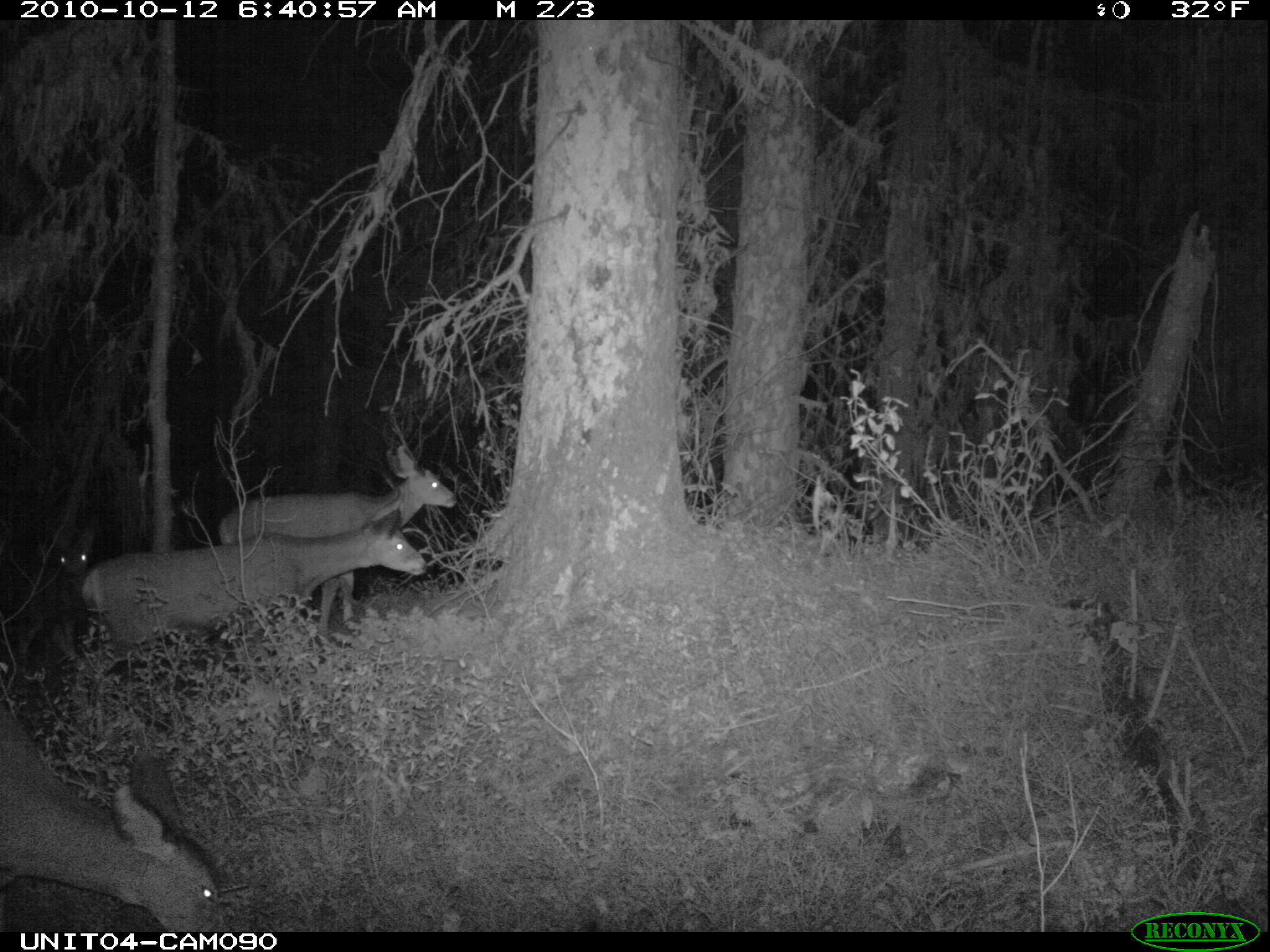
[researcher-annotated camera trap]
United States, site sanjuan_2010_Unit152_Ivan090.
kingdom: Animalia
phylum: Chordata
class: Mammalia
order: Artiodactyla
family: Cervidae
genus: Odocoileus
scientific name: Odocoileus hemionus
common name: mule deer